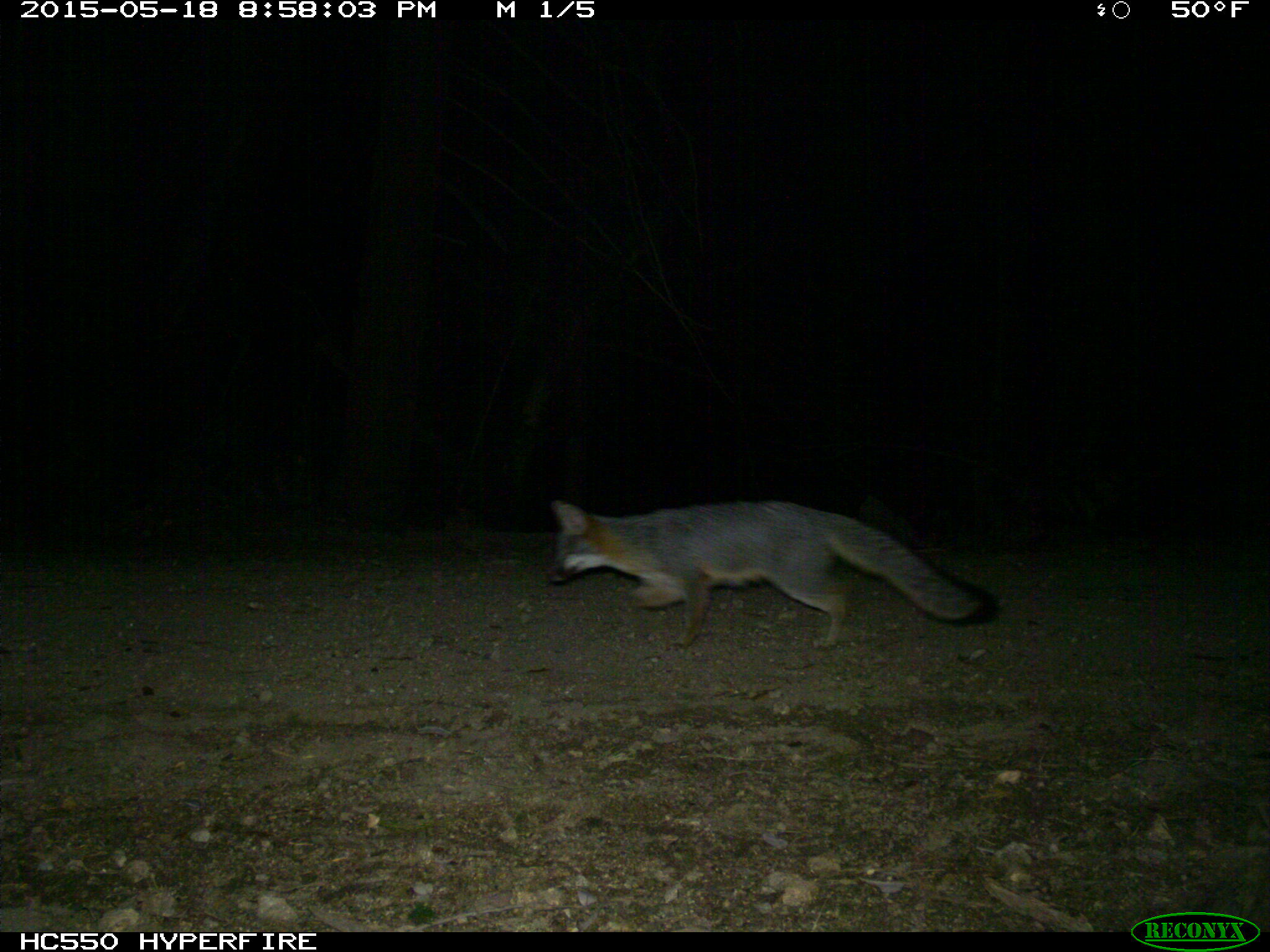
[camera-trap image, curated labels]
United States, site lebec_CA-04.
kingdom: Animalia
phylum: Chordata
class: Mammalia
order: Carnivora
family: Canidae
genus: Urocyon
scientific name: Urocyon cinereoargenteus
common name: gray fox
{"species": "Urocyon cinereoargenteus (gray fox)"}